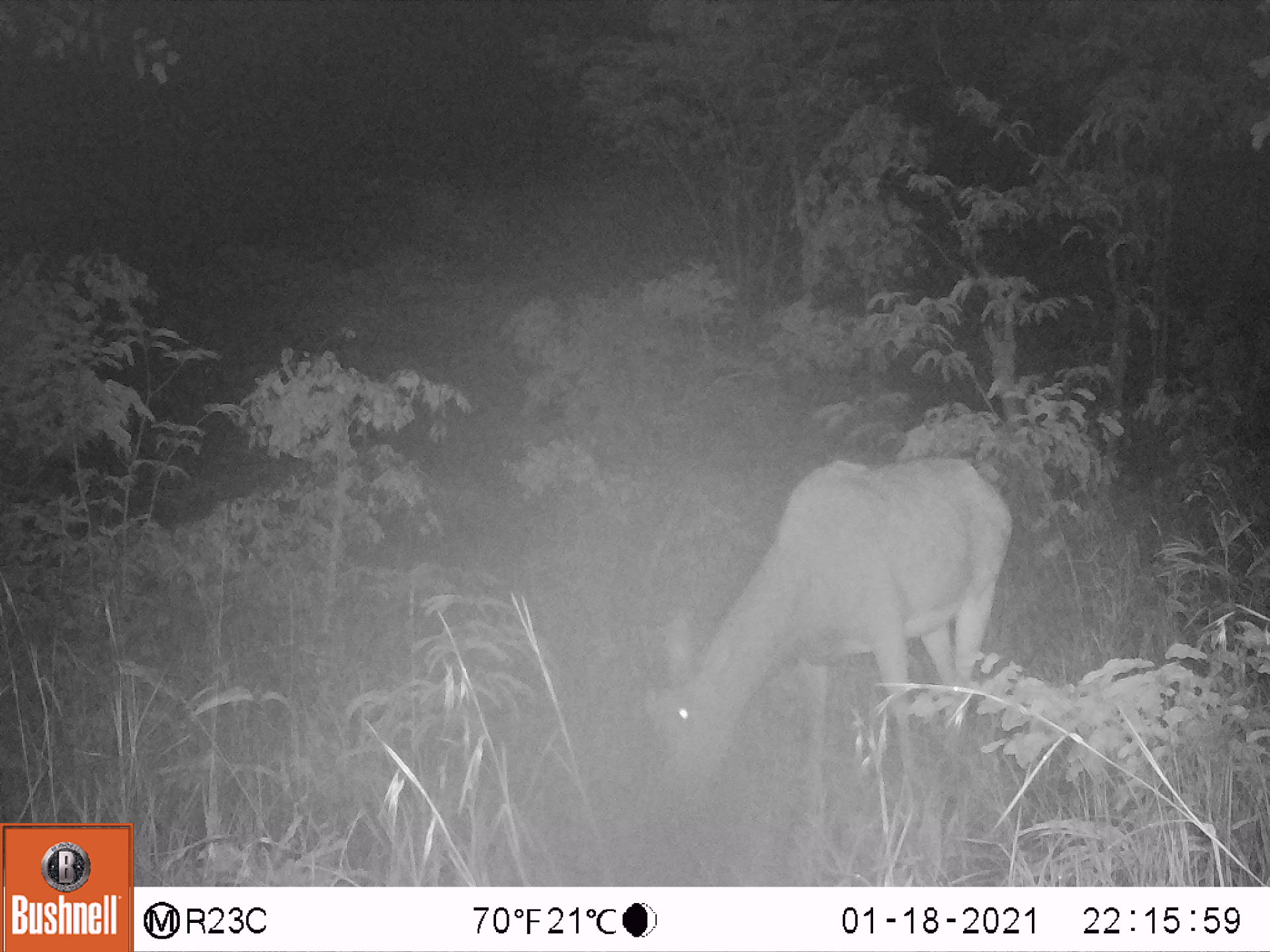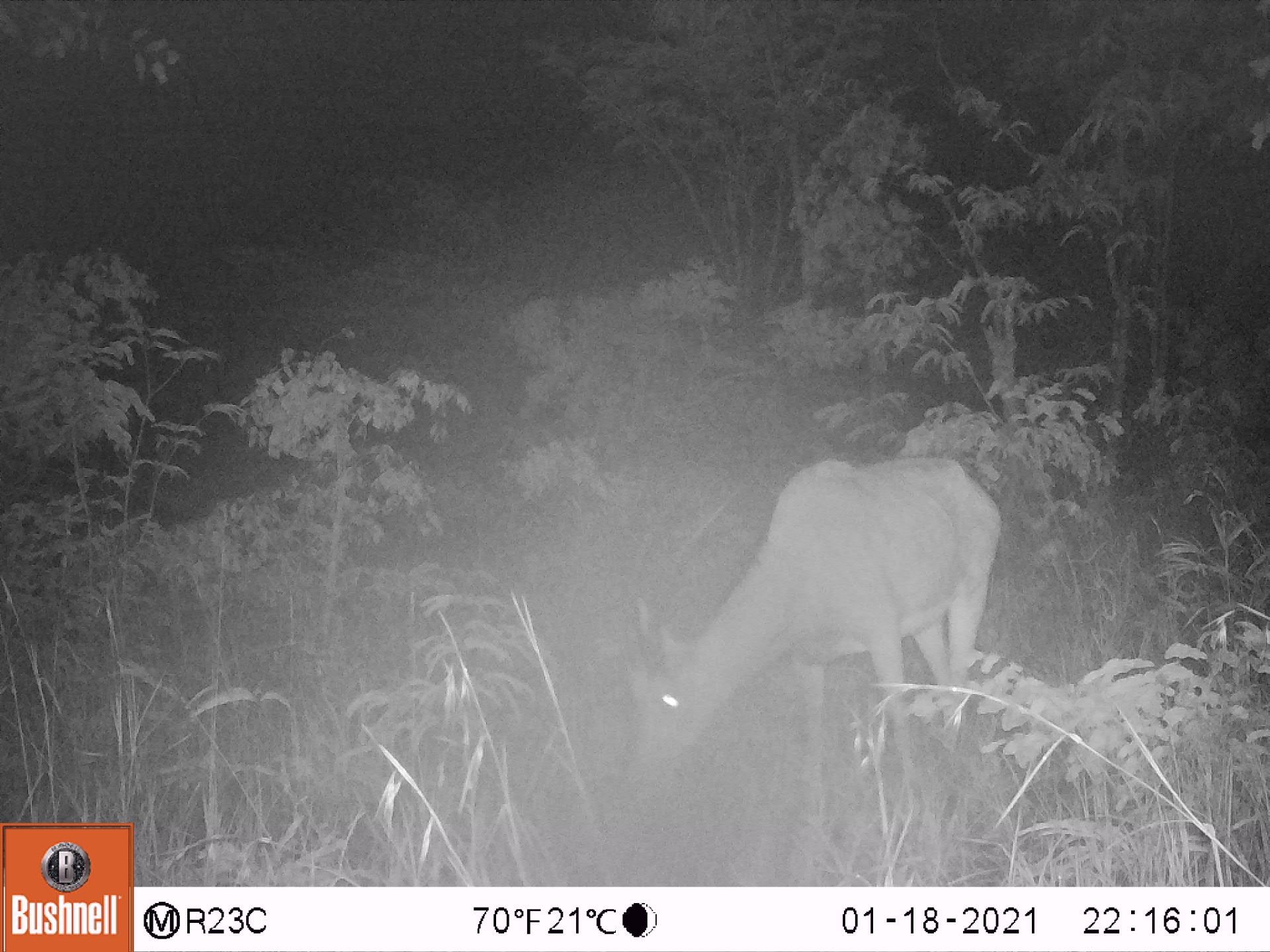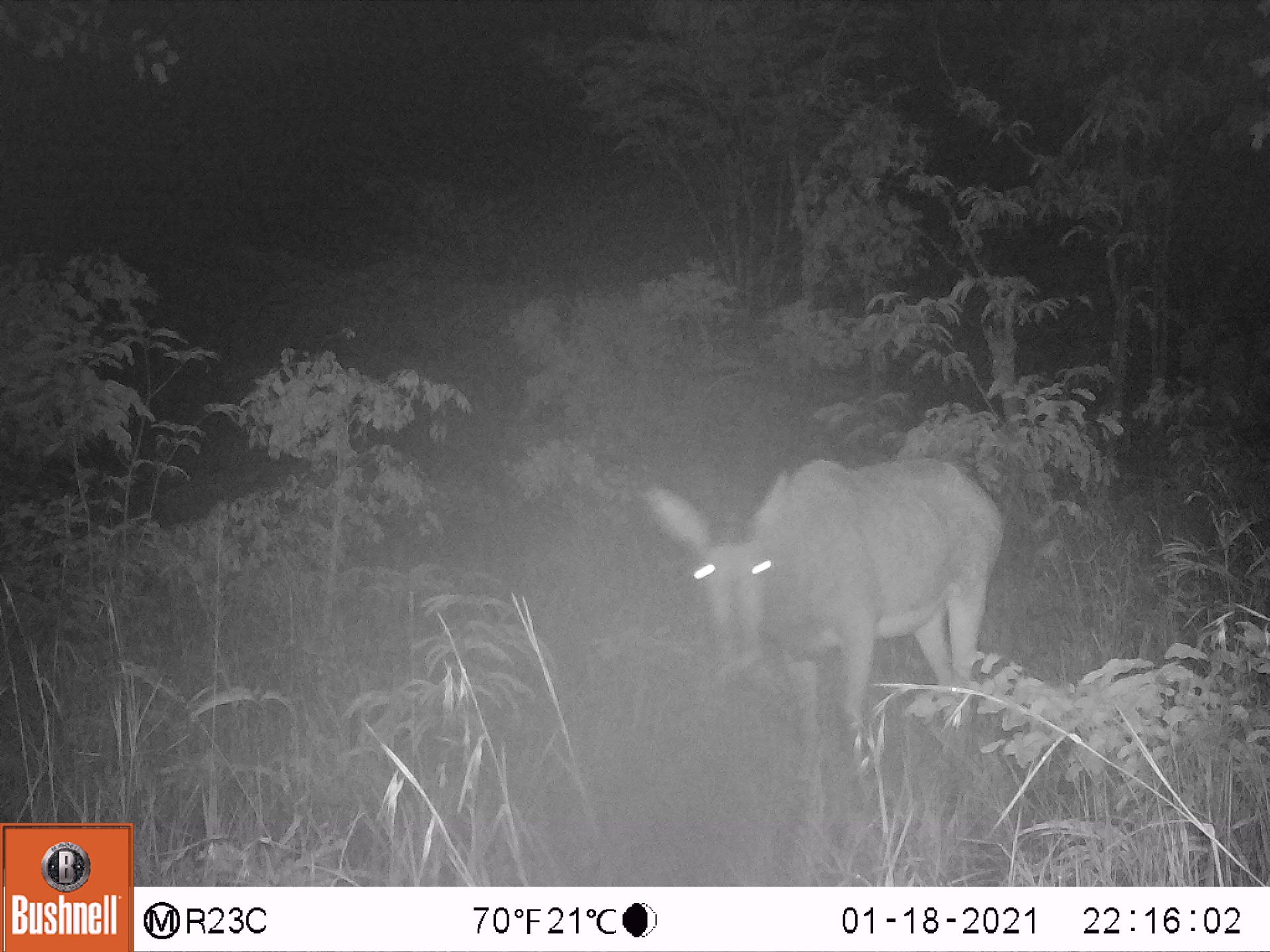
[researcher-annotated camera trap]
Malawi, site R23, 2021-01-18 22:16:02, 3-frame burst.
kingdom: Animalia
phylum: Chordata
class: Mammalia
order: Artiodactyla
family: Bovidae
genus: Hippotragus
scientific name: Hippotragus niger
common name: sable antelope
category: sable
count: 1